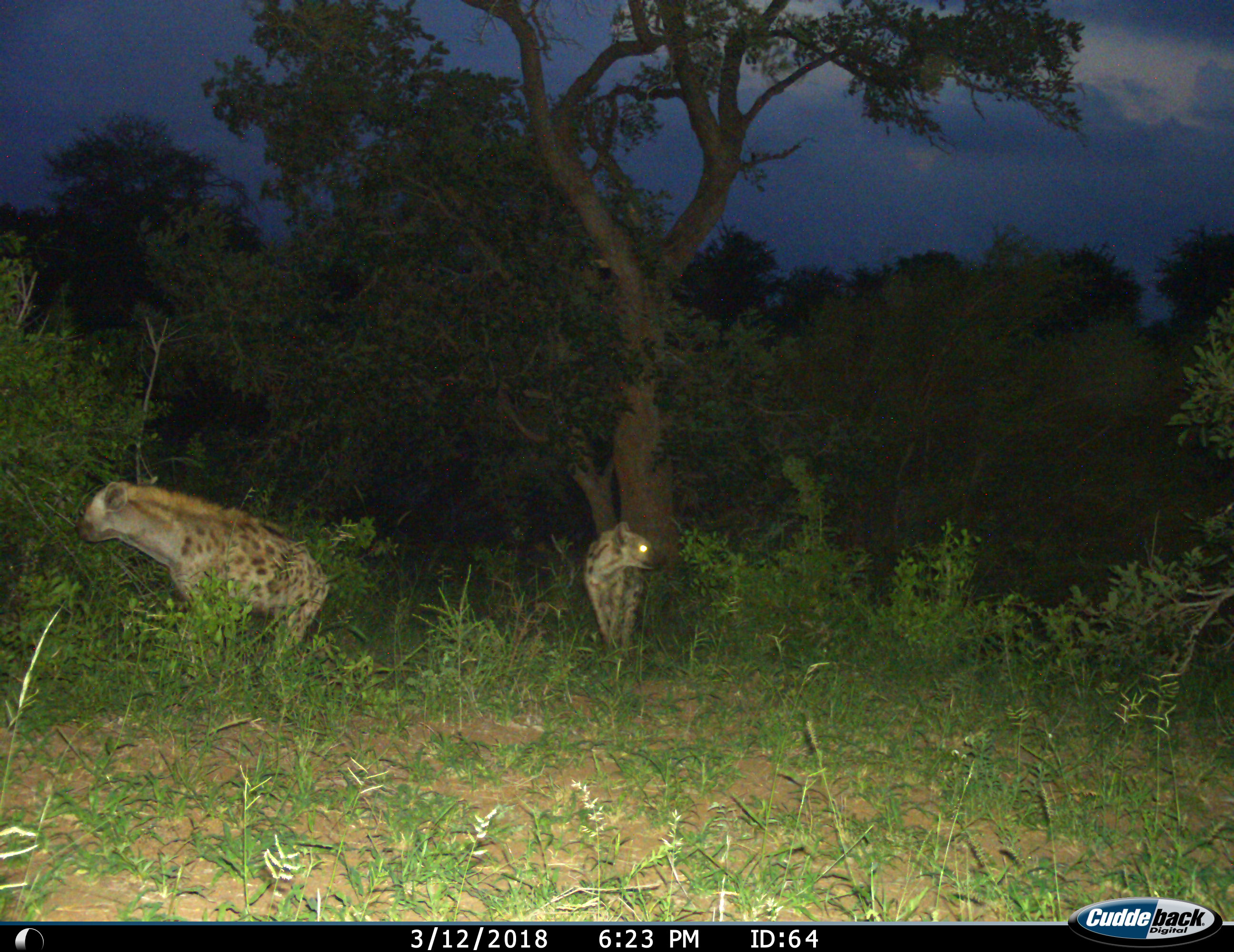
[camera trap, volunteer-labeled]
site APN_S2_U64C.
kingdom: Animalia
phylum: Chordata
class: Mammalia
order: Carnivora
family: Hyaenidae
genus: Crocuta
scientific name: Crocuta crocuta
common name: spotted hyena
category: hyenaspotted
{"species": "hyenaspotted (spotted hyena) (Crocuta crocuta)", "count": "2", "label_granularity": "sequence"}